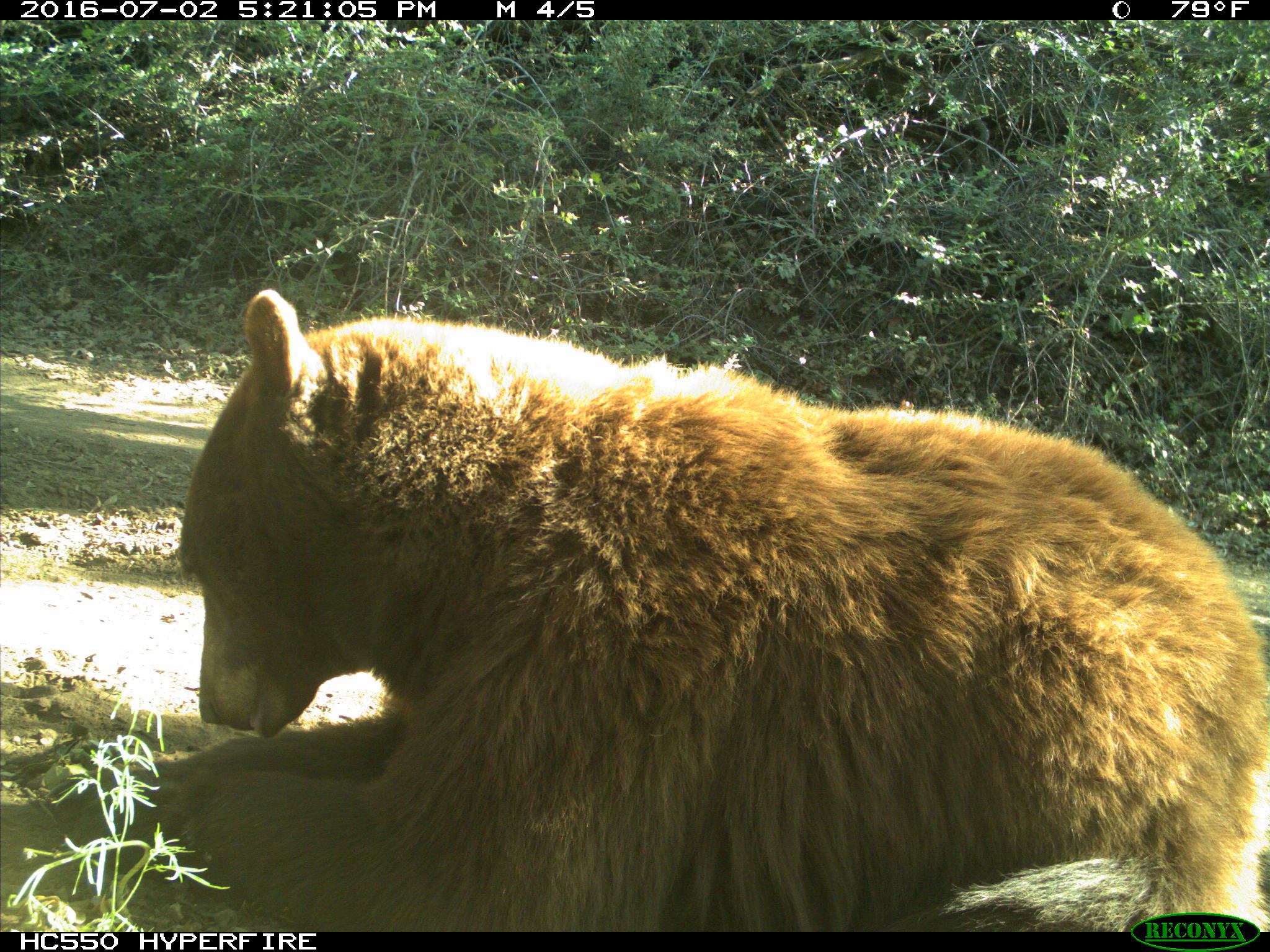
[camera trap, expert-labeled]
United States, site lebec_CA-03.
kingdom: Animalia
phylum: Chordata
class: Mammalia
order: Carnivora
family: Ursidae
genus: Ursus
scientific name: Ursus americanus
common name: american black bear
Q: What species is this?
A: Ursus americanus (american black bear).